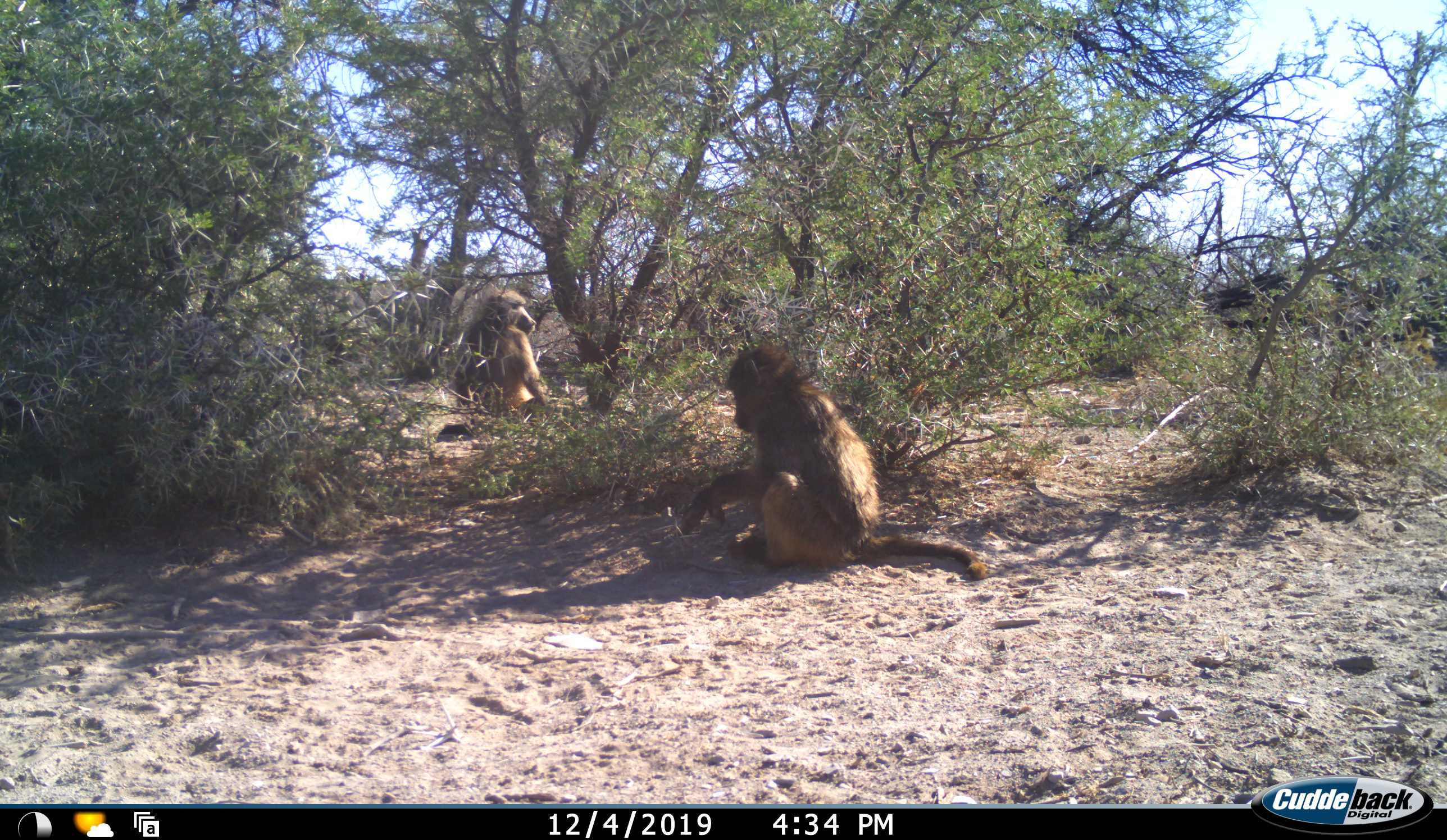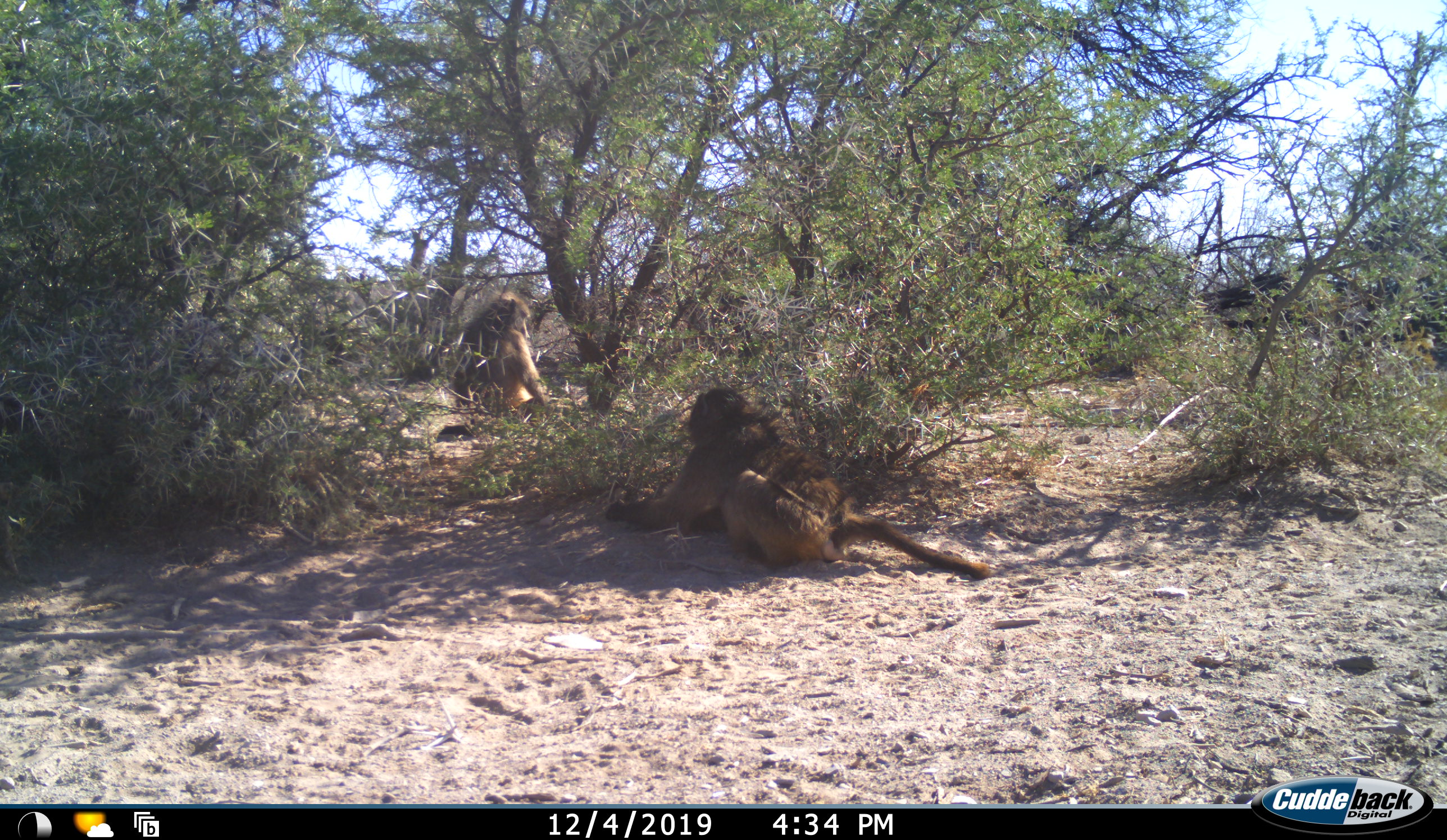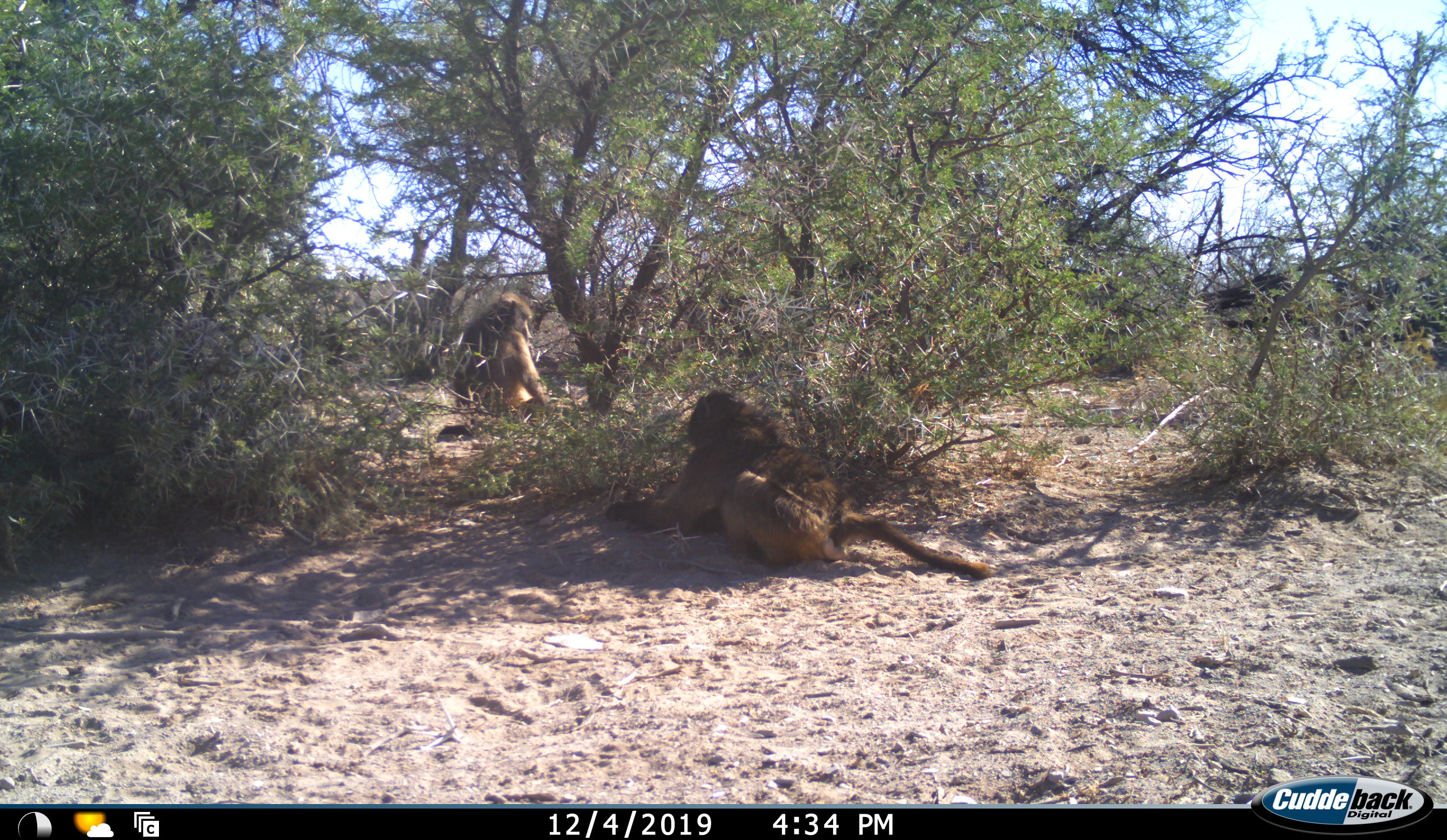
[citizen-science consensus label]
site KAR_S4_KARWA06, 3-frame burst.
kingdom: Animalia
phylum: Chordata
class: Mammalia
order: Primates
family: Cercopithecidae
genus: Papio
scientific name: Papio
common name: baboon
Baboon (Papio), count 2. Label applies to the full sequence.